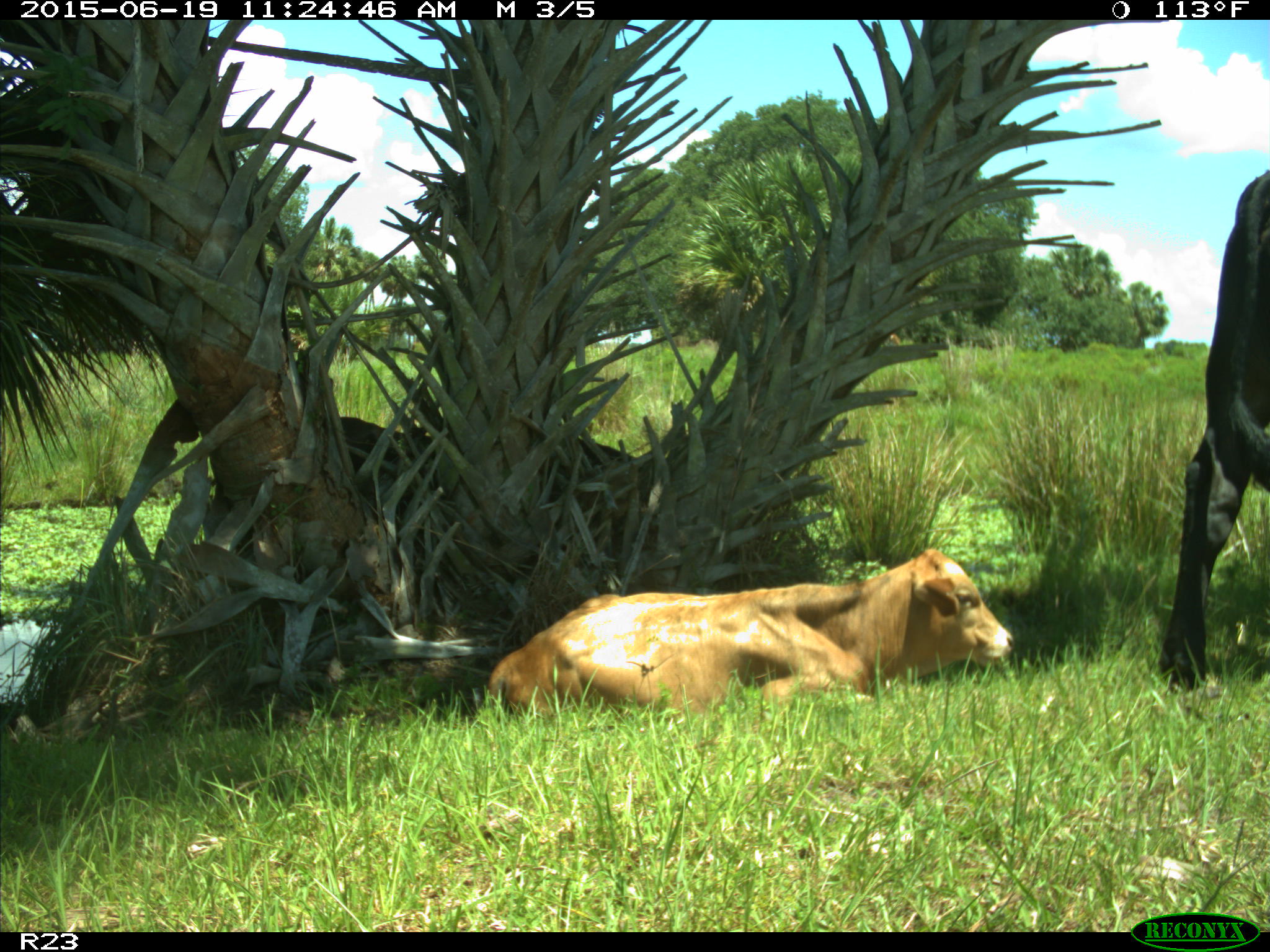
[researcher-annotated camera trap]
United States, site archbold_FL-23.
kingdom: Animalia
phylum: Chordata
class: Mammalia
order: Artiodactyla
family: Bovidae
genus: Bos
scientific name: Bos taurus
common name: domestic cow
Bos taurus (domestic cow).